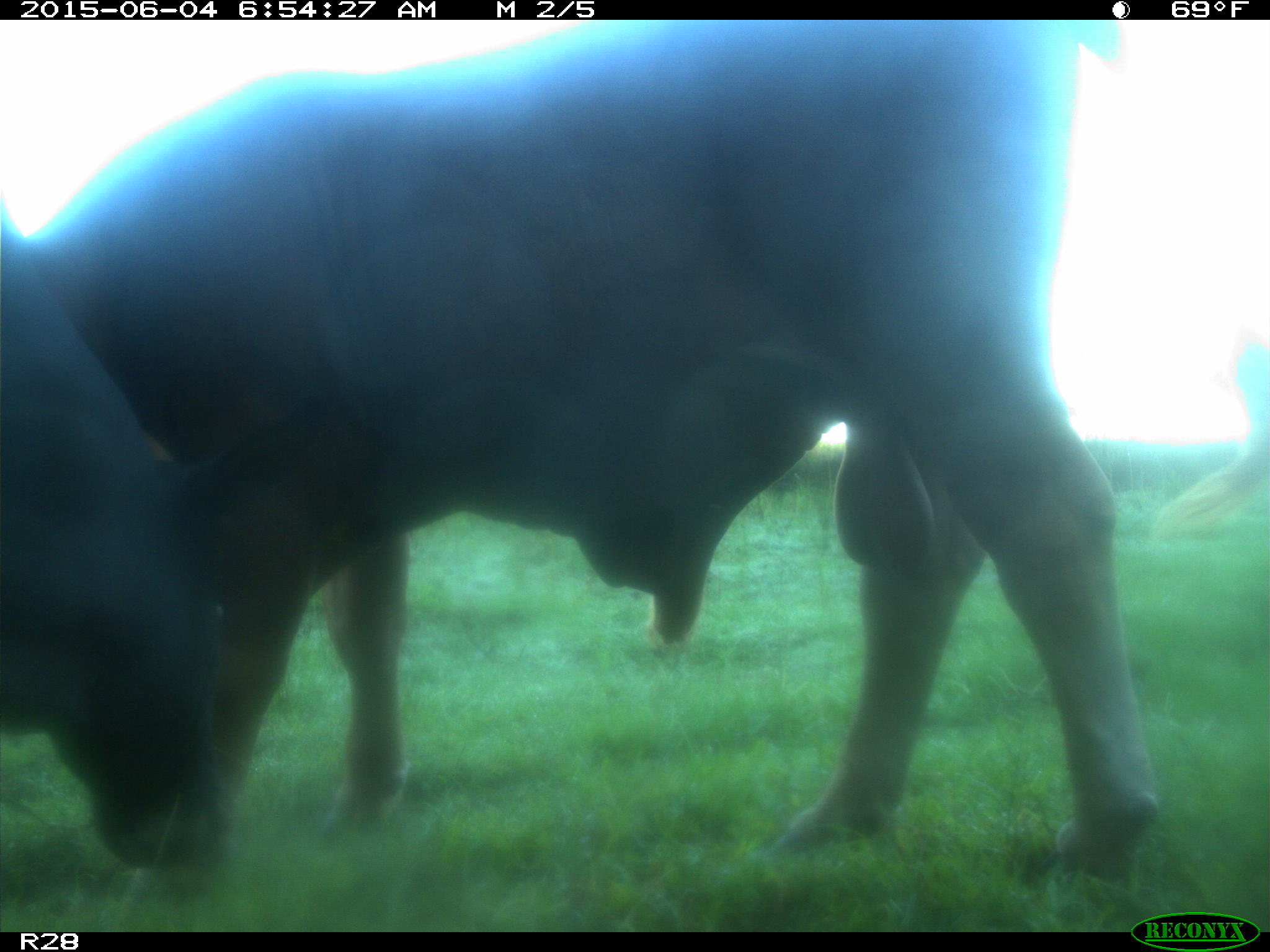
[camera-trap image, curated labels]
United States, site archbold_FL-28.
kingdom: Animalia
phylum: Chordata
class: Mammalia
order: Artiodactyla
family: Bovidae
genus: Bos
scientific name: Bos taurus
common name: domestic cow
Bos taurus (domestic cow).